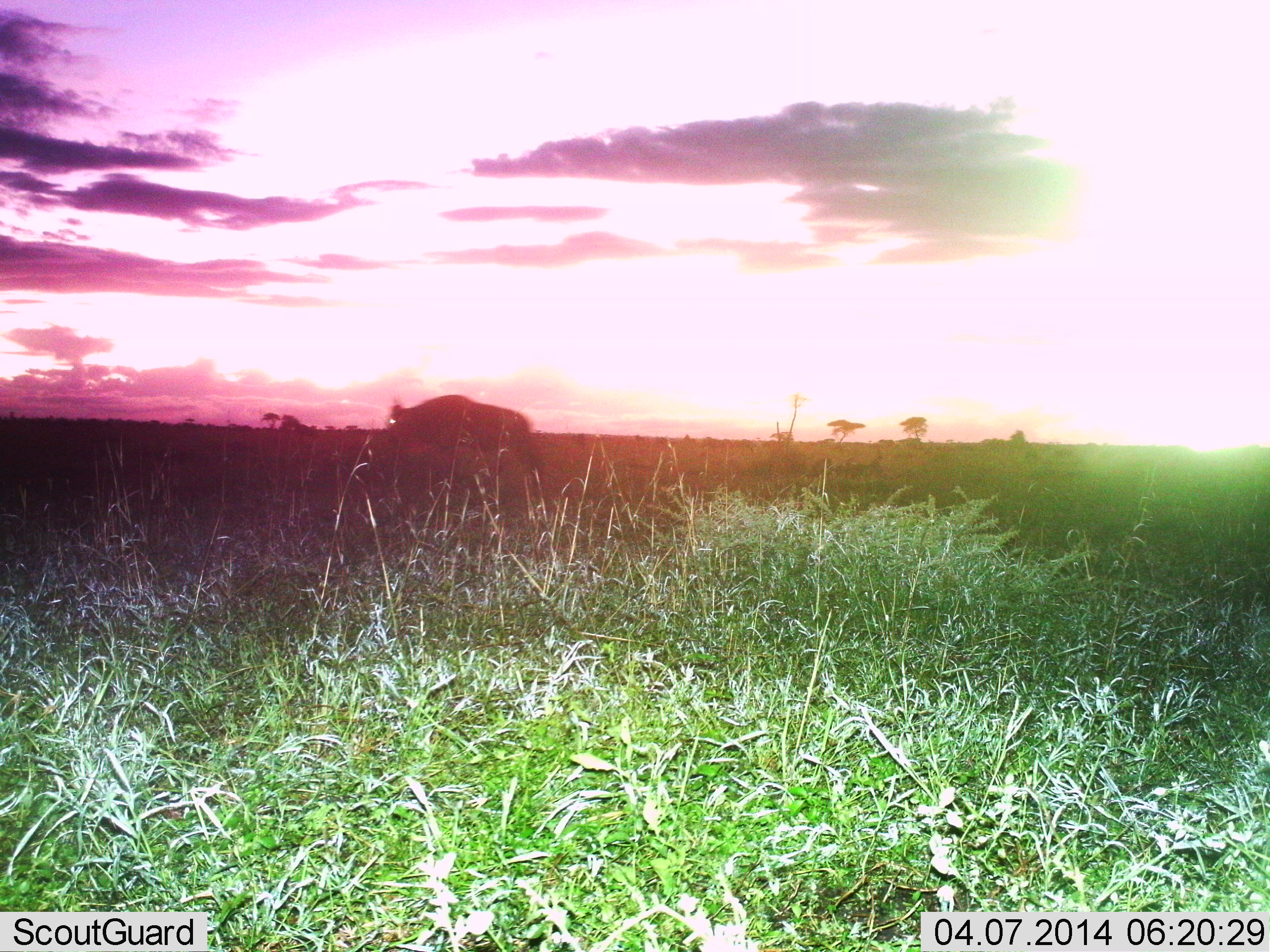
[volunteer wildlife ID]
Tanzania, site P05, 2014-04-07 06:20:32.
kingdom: Animalia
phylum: Chordata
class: Mammalia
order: Artiodactyla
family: Bovidae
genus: Connochaetes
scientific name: Connochaetes taurinus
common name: blue wildebeest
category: wildebeest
Wildebeest (blue wildebeest) (Connochaetes taurinus), count 1. Behavior (volunteer vote fractions): standing 20%, resting 0%, moving 70%, interacting 0%. Young present (vote fraction): 0%. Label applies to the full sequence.